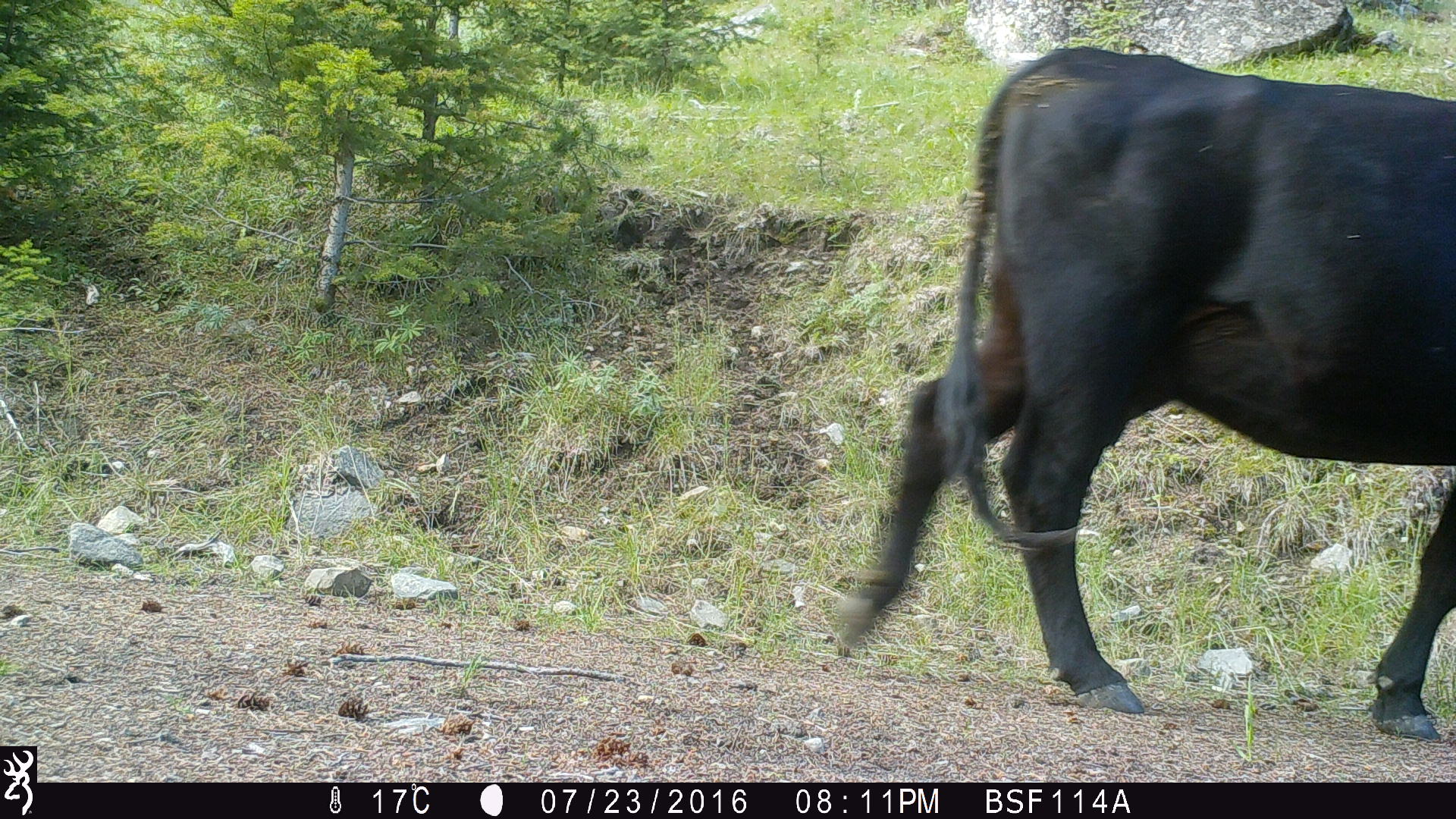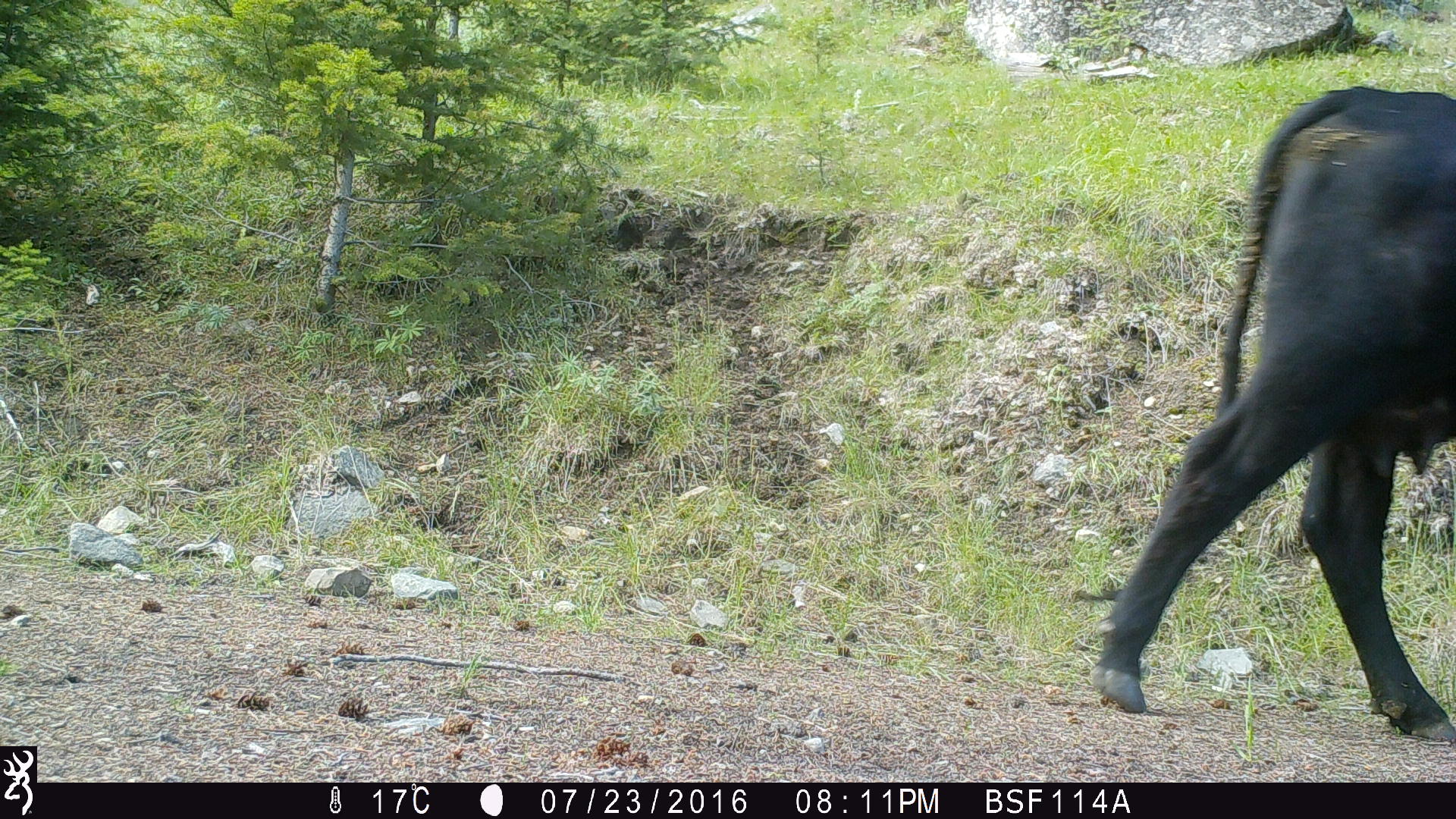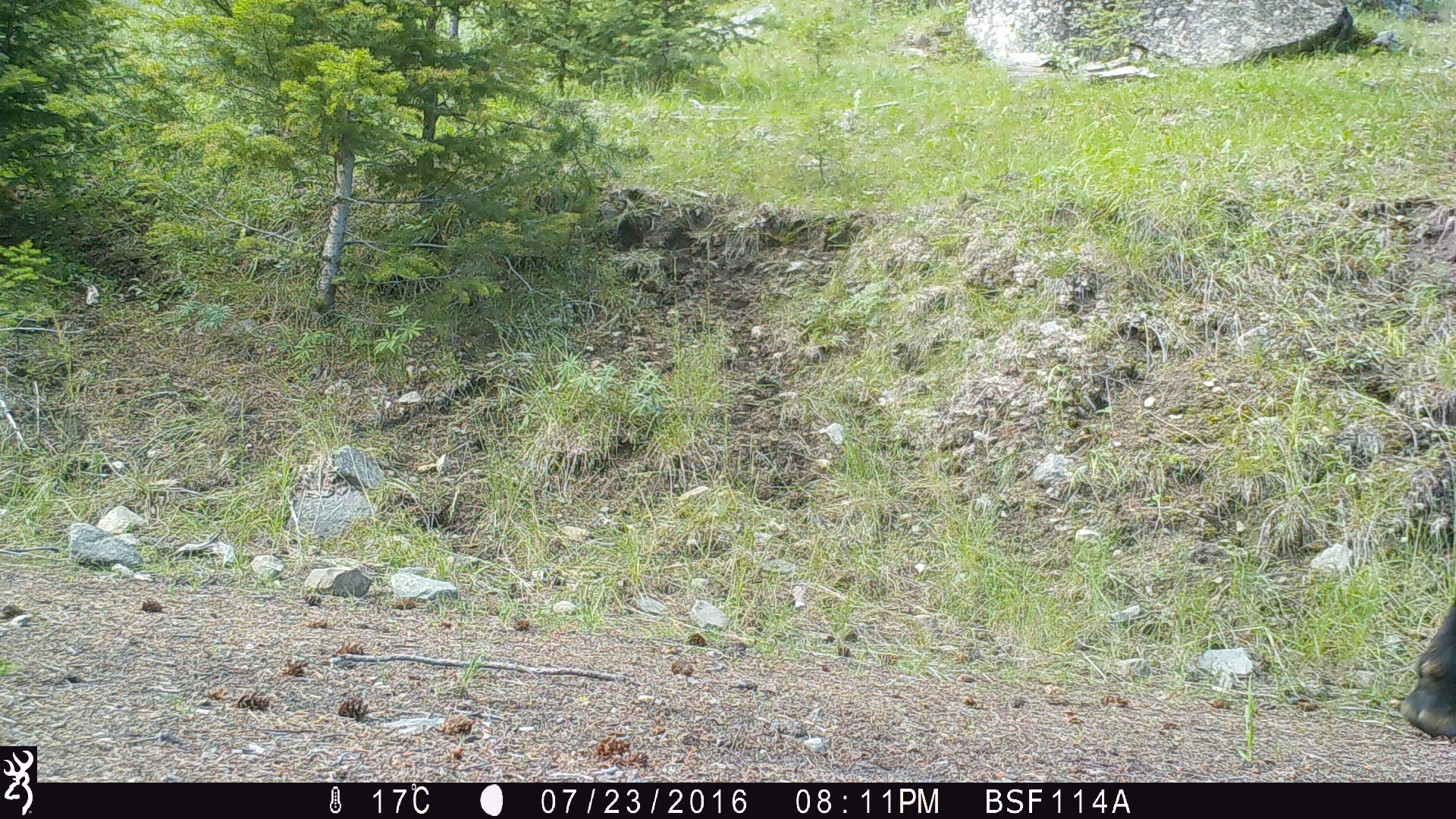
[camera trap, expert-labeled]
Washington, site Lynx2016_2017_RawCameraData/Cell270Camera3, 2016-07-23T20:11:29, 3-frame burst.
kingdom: Animalia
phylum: Chordata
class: Mammalia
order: Artiodactyla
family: Bovidae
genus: Bos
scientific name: Bos taurus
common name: domestic cattle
Domestic cattle (Bos taurus). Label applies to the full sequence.